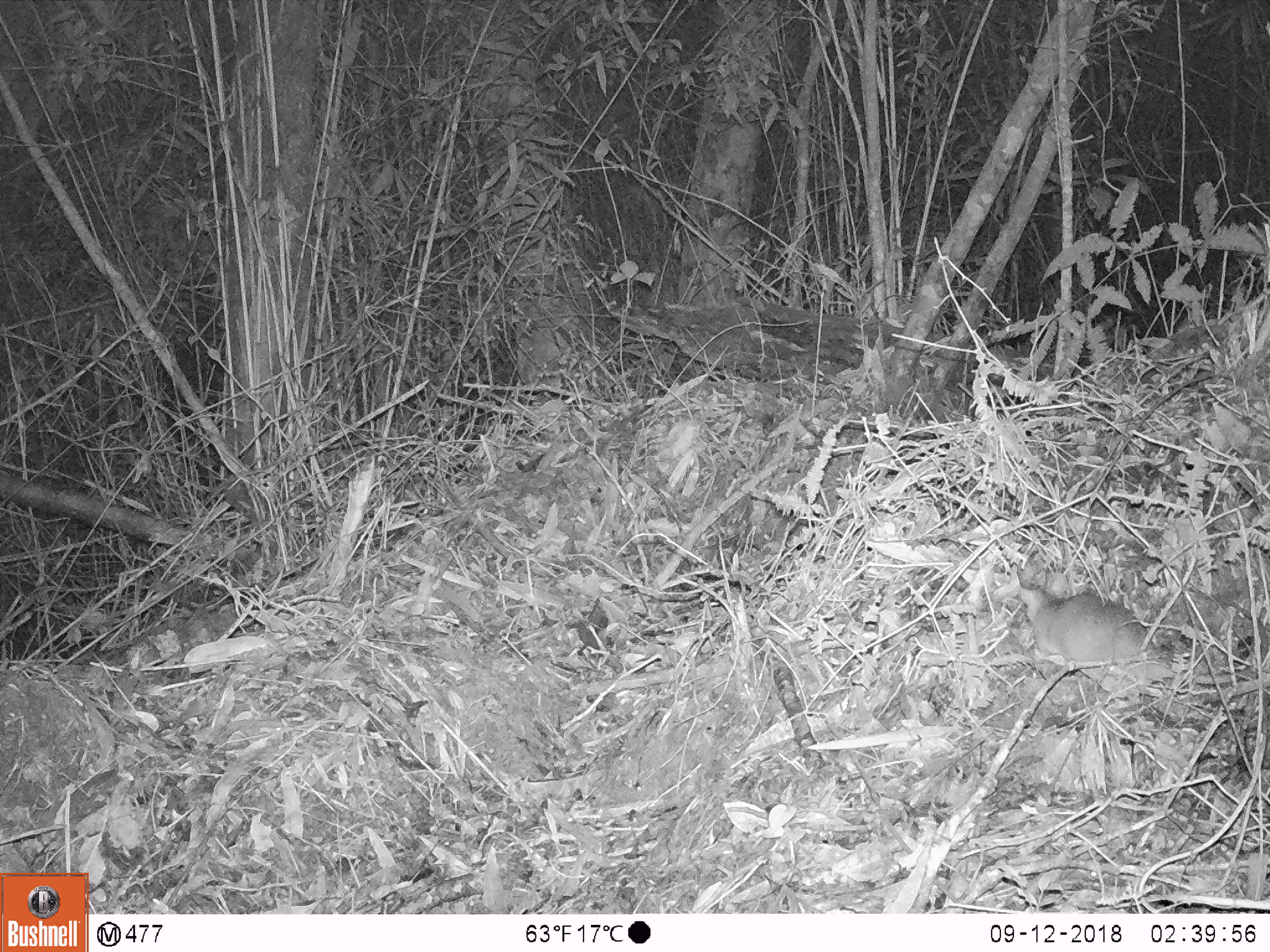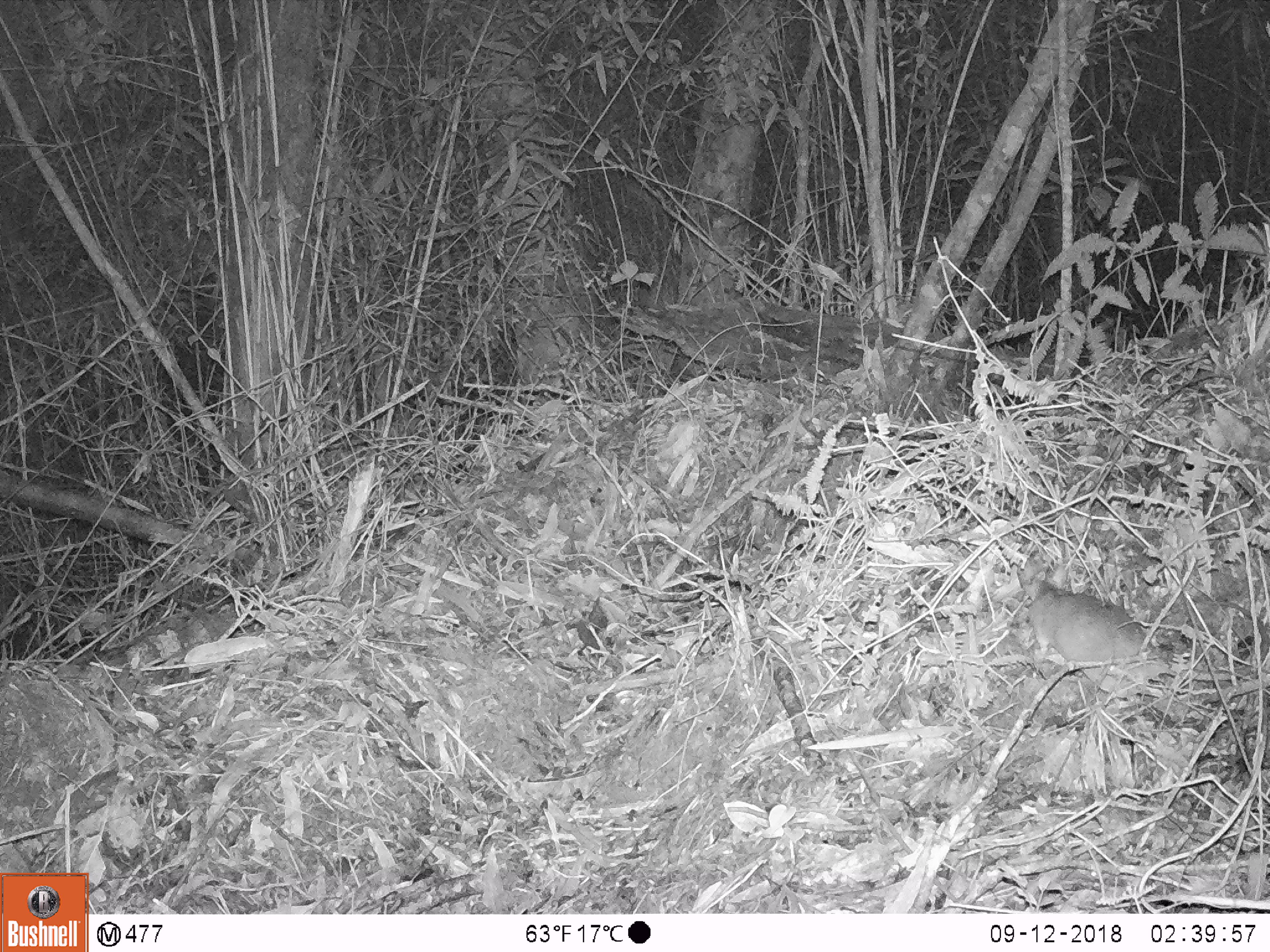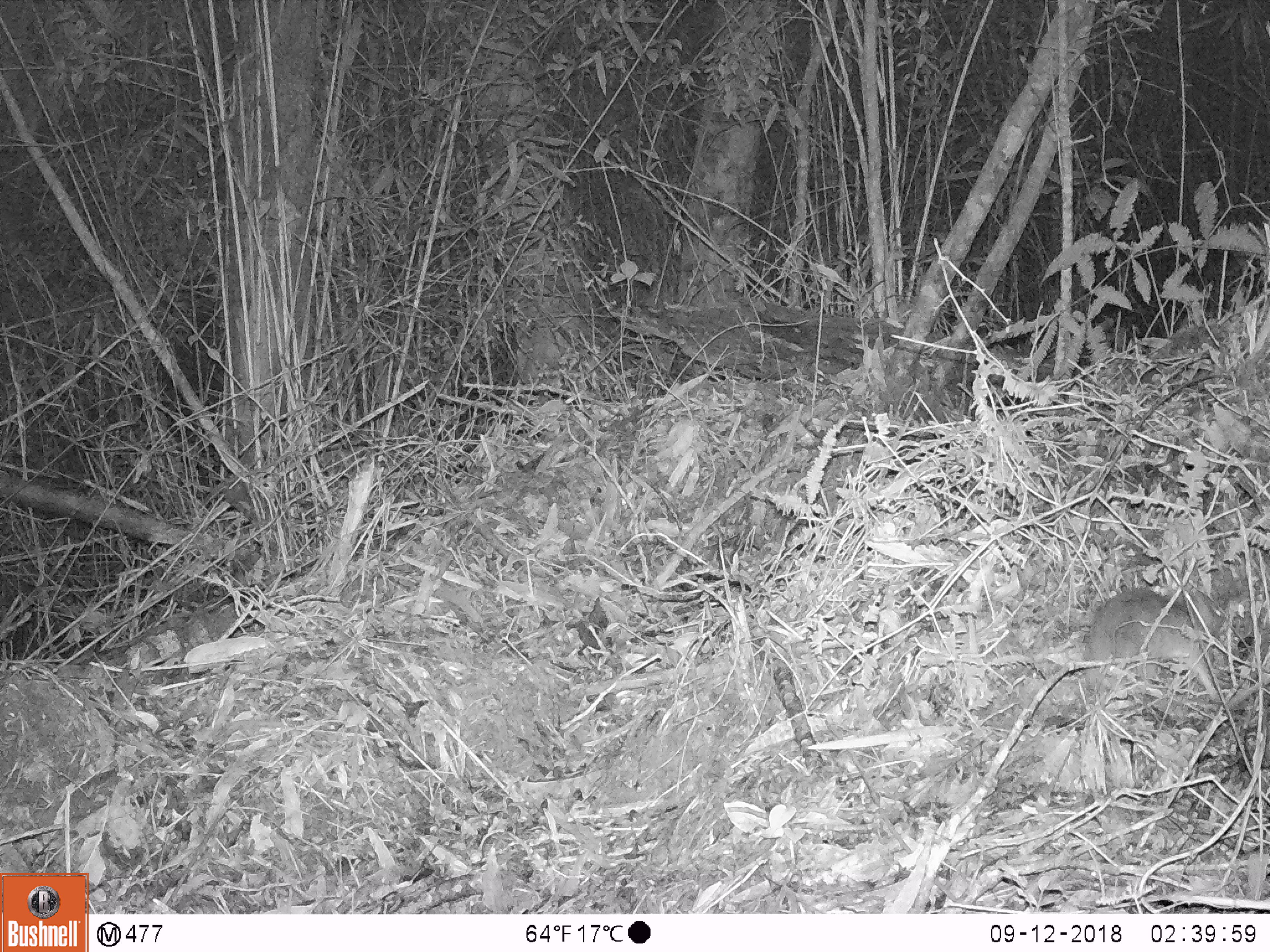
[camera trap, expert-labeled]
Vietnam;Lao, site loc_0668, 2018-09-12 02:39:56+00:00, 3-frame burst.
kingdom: Animalia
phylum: Chordata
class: Mammalia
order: Rodentia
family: Muridae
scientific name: Muridae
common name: old-world mice and rats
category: unidentified murid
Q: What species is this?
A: Unidentified murid (old-world mice and rats) (Muridae).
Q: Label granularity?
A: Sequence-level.